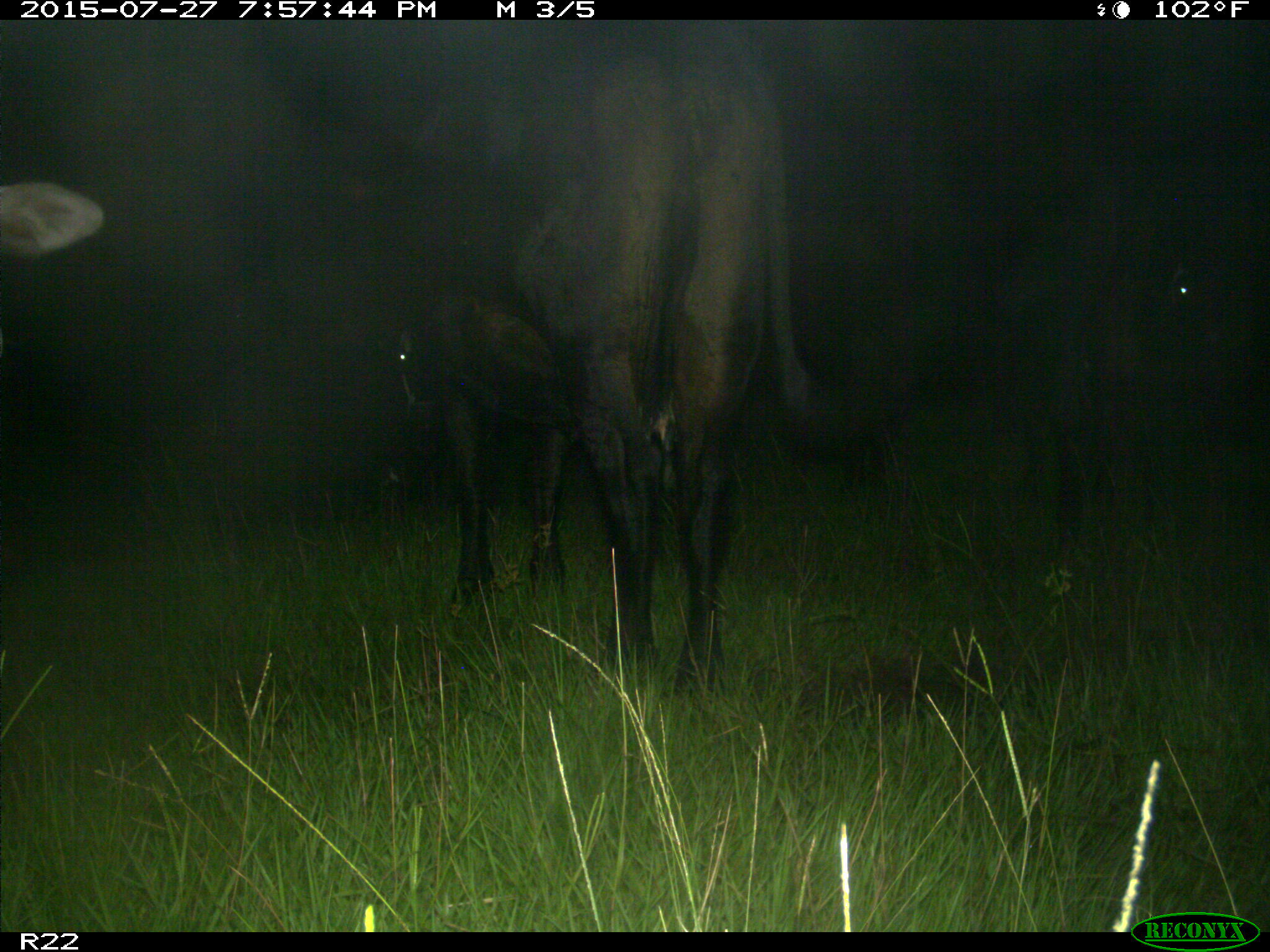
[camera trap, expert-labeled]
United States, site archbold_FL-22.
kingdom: Animalia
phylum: Chordata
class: Mammalia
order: Artiodactyla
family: Bovidae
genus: Bos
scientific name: Bos taurus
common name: domestic cow